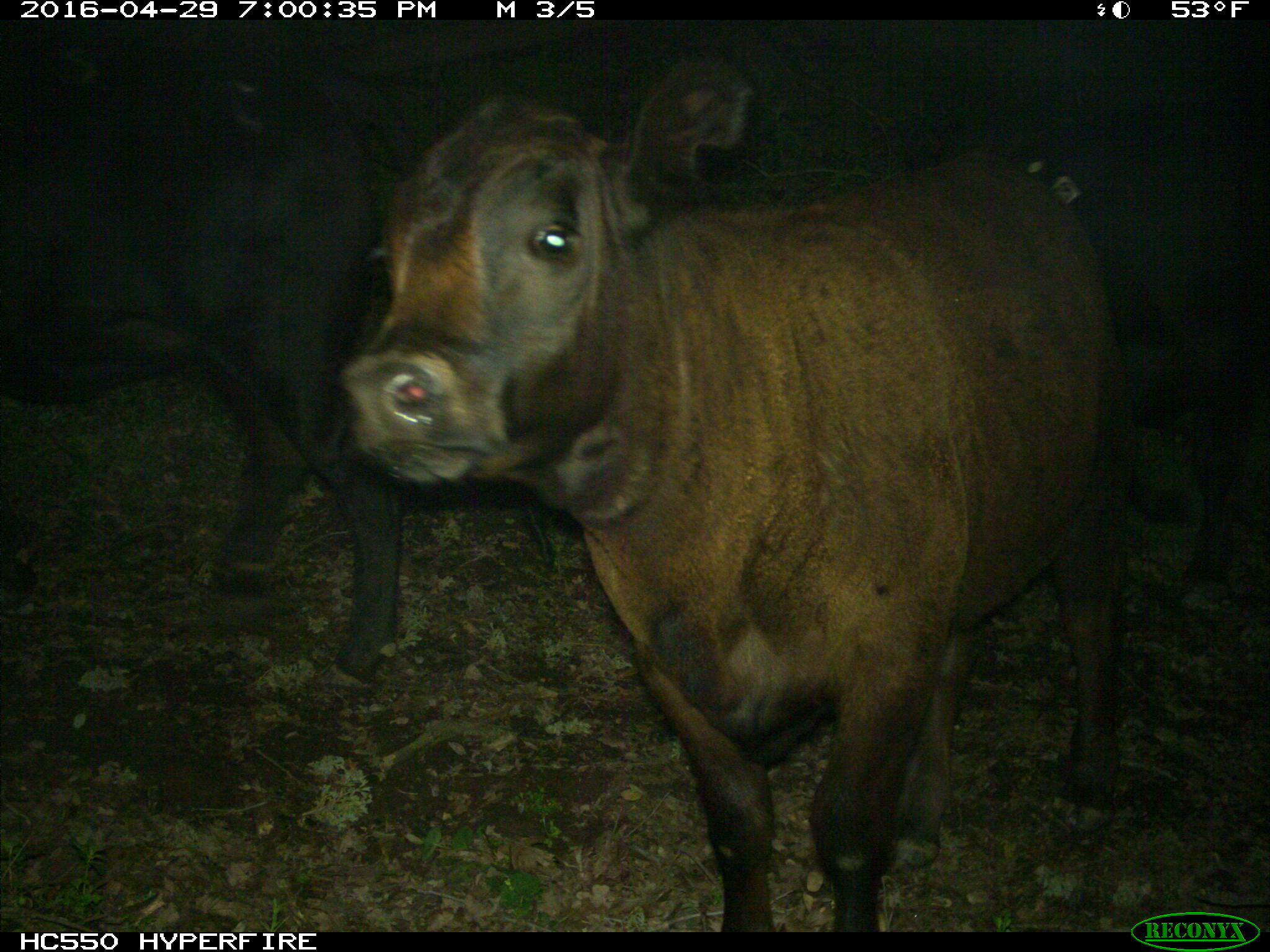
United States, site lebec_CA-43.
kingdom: Animalia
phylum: Chordata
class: Mammalia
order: Artiodactyla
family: Bovidae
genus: Bos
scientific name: Bos taurus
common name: domestic cow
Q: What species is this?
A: Bos taurus (domestic cow).